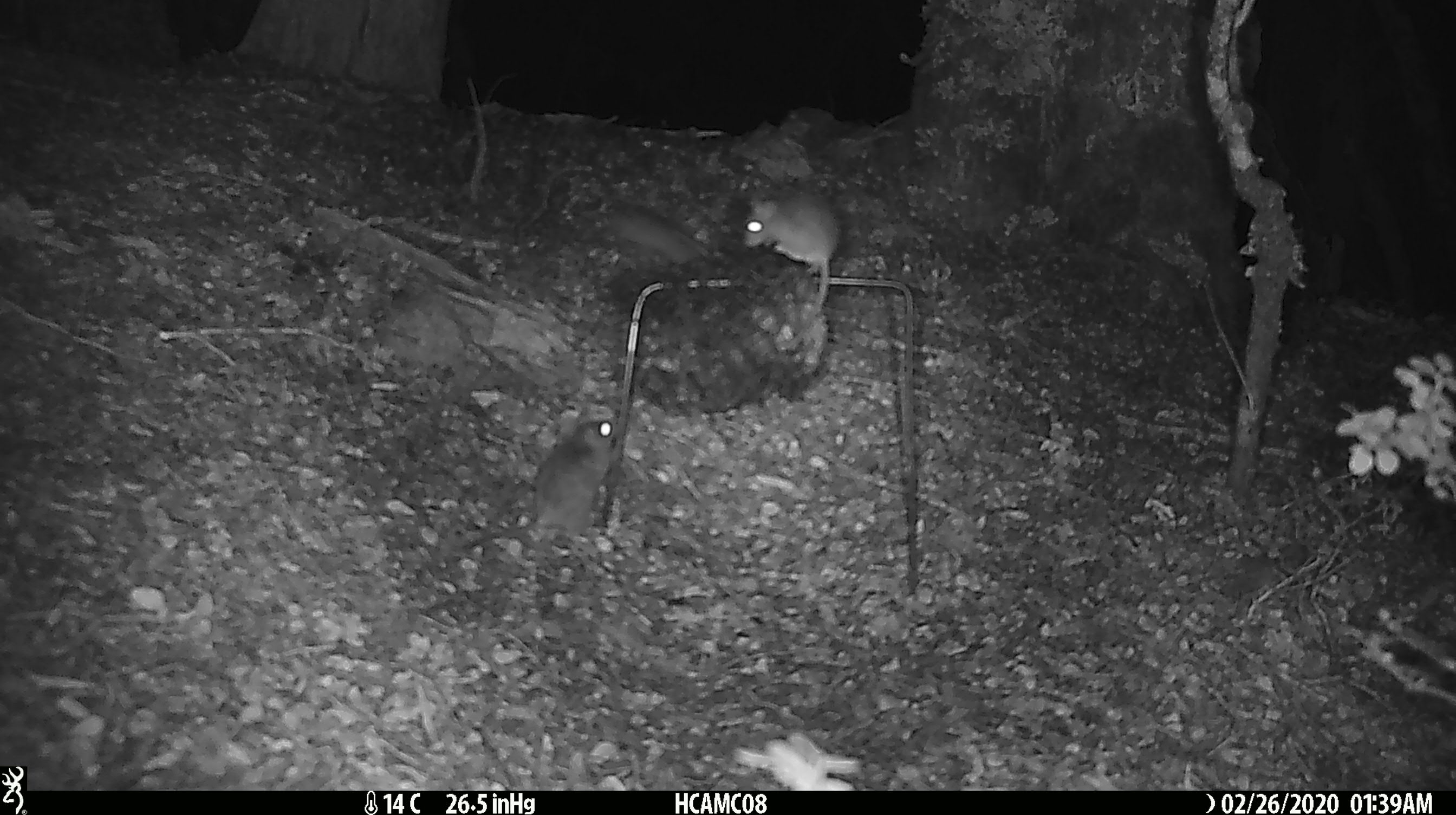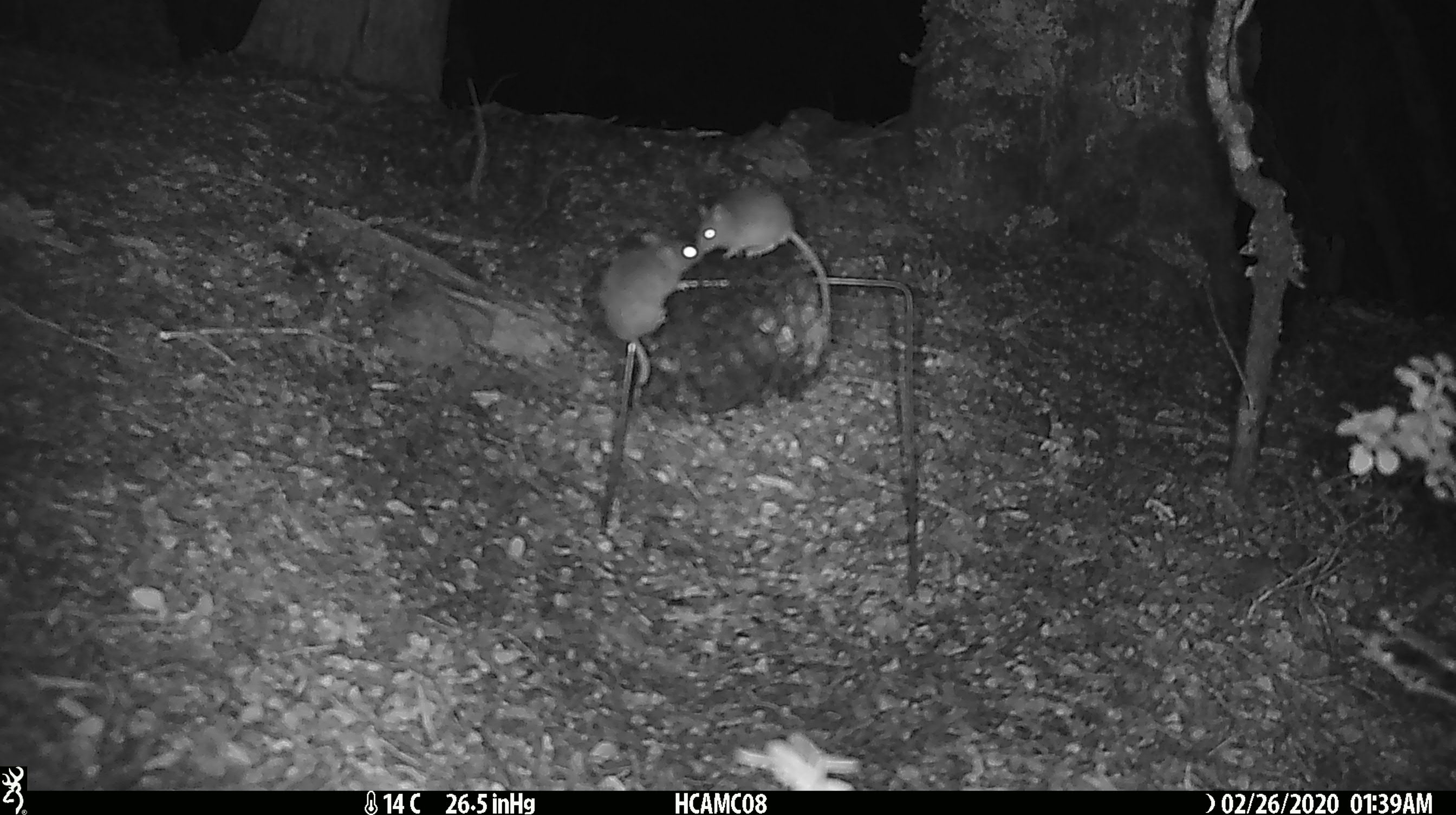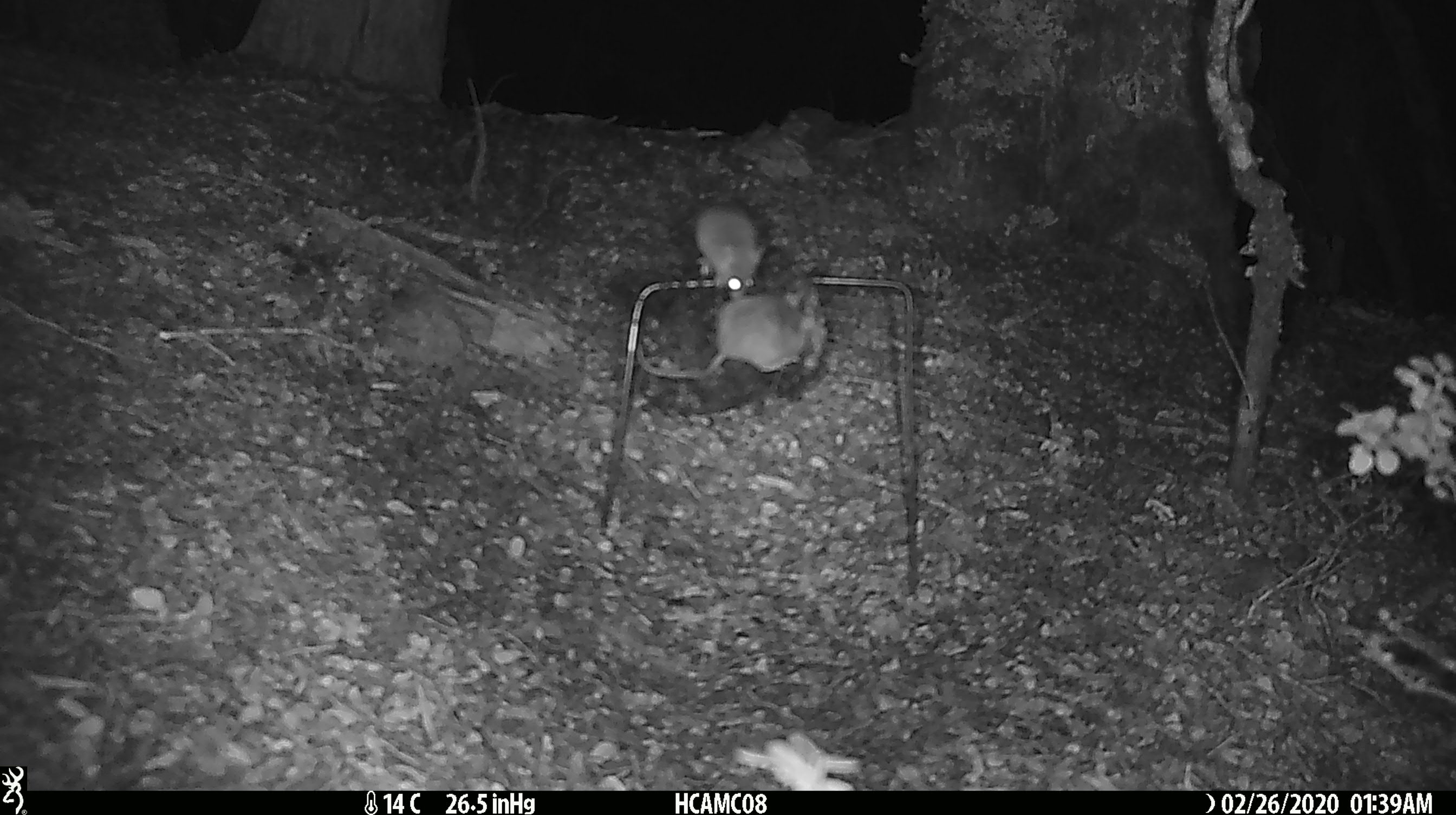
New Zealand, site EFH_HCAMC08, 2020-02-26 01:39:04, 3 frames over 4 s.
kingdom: Animalia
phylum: Chordata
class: Mammalia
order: Rodentia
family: Muridae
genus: Mus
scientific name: Mus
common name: mouse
Mouse (Mus).